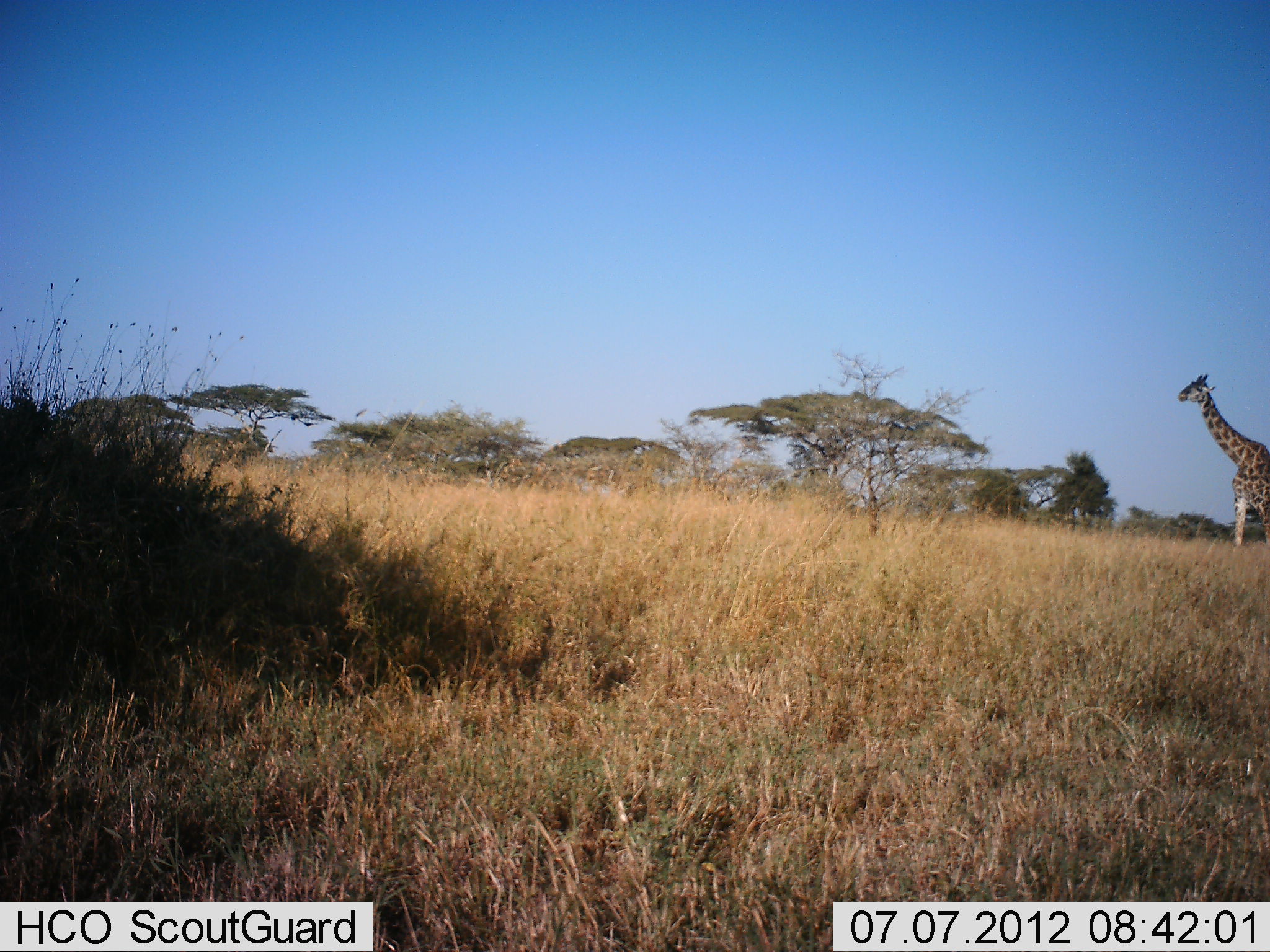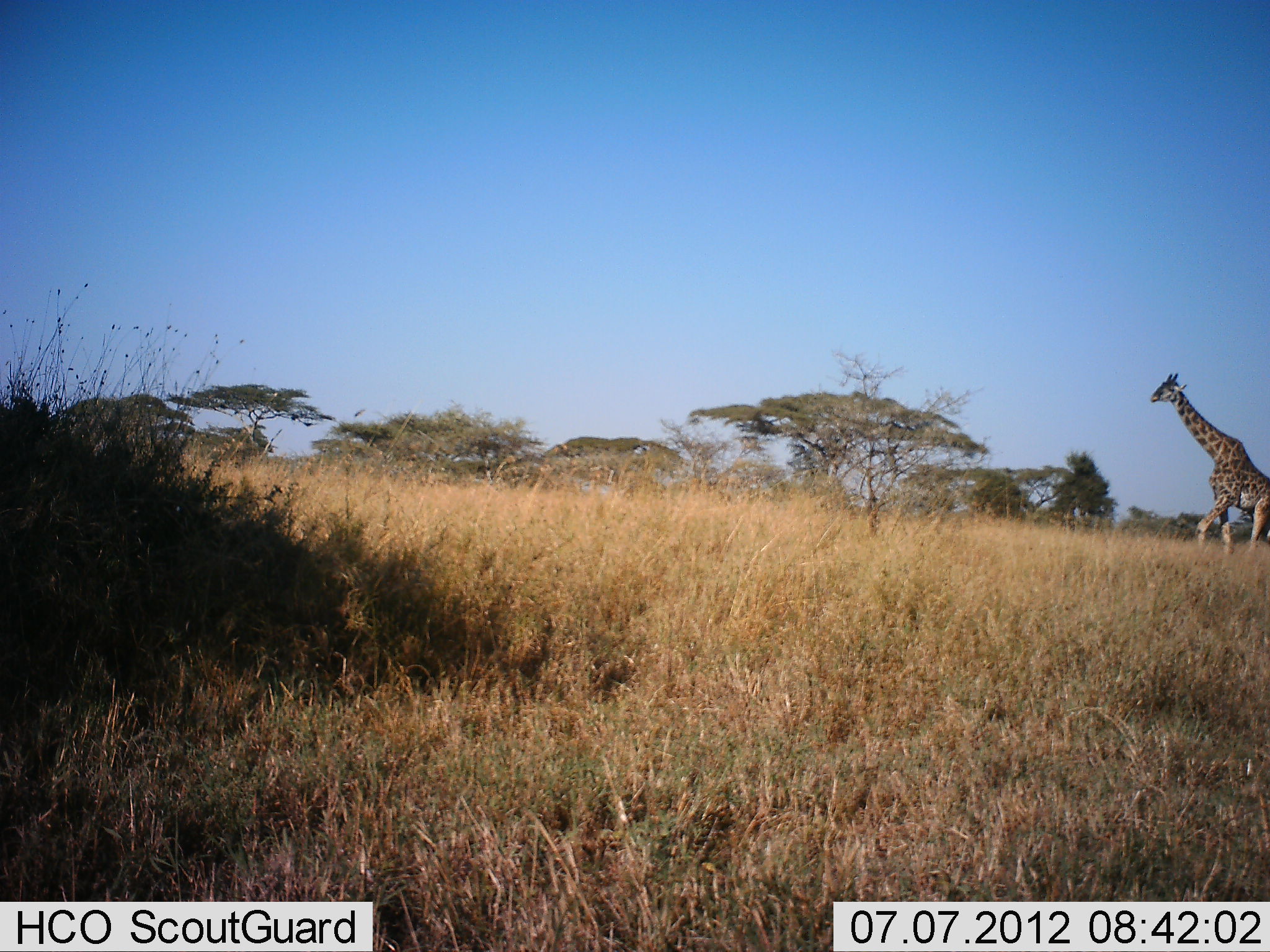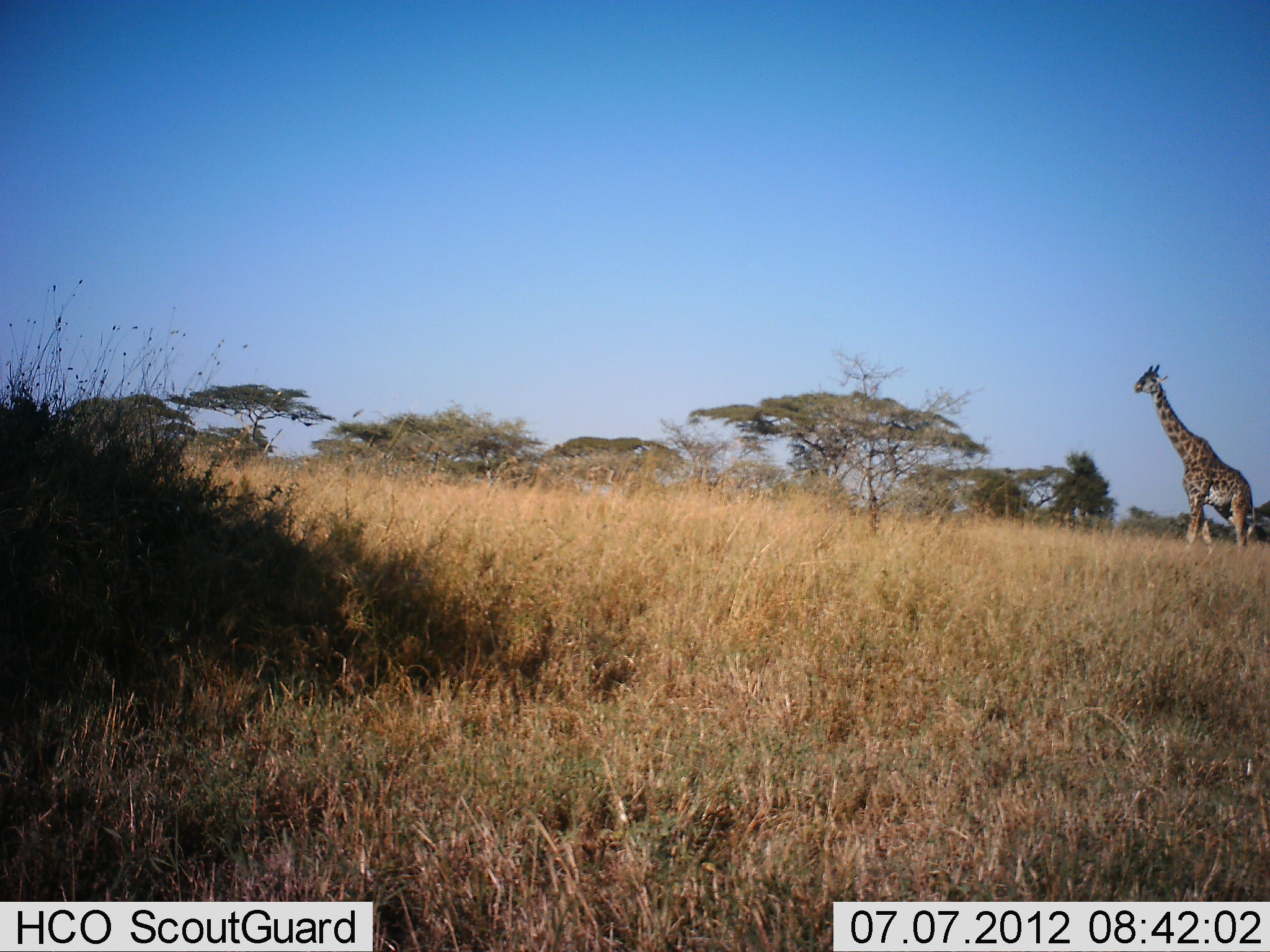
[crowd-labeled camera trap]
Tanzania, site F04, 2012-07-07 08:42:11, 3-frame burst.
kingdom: Animalia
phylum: Chordata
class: Mammalia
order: Artiodactyla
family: Giraffidae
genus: Giraffa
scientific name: Giraffa camelopardalis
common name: giraffe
Giraffe (Giraffa camelopardalis), count 1. Behavior (volunteer vote fractions): standing 0%, resting 0%, moving 100%, interacting 0%. Young present (vote fraction): 0%. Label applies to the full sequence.